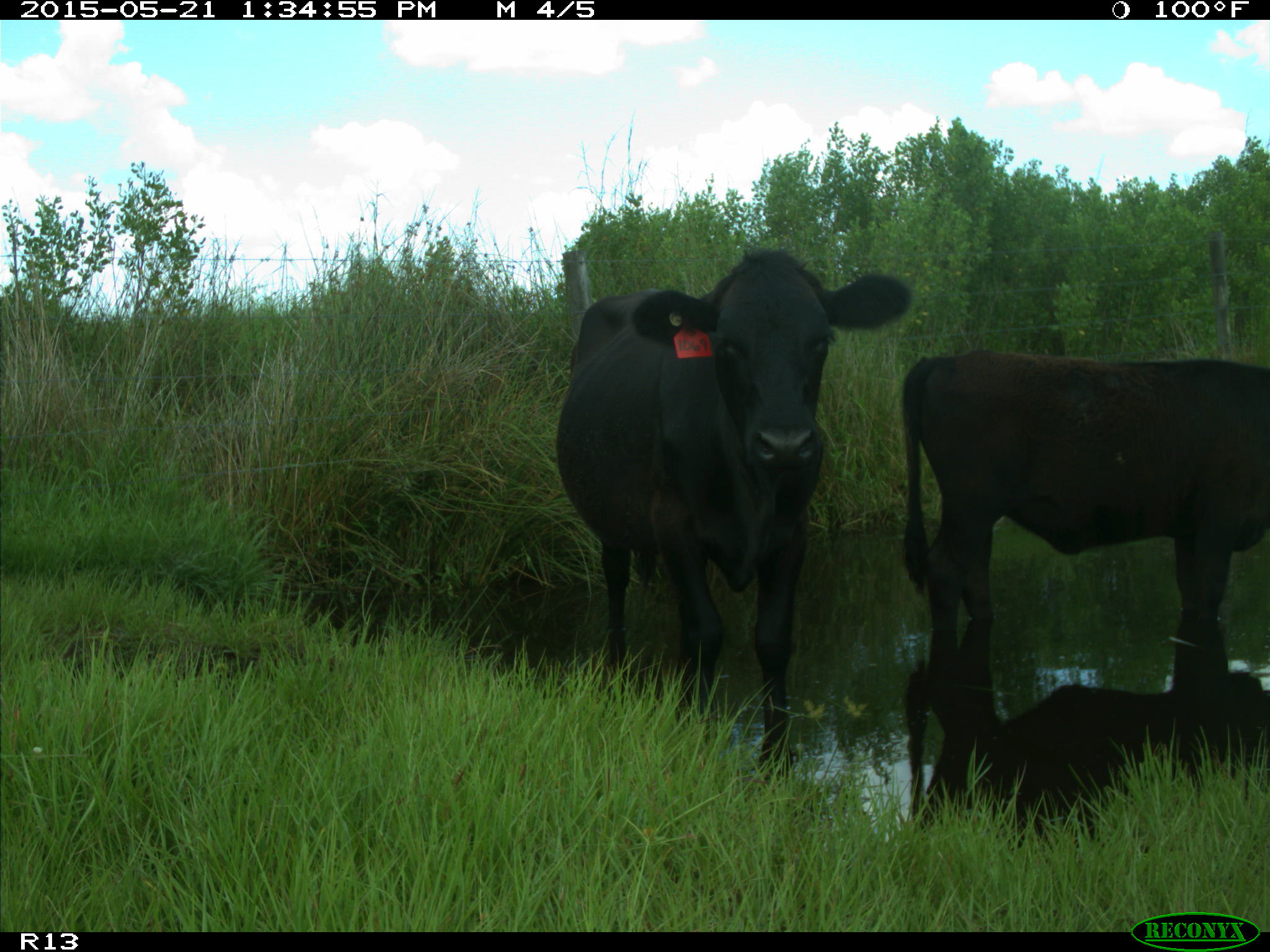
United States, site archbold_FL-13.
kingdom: Animalia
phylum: Chordata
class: Mammalia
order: Artiodactyla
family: Bovidae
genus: Bos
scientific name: Bos taurus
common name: domestic cow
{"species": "Bos taurus (domestic cow)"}